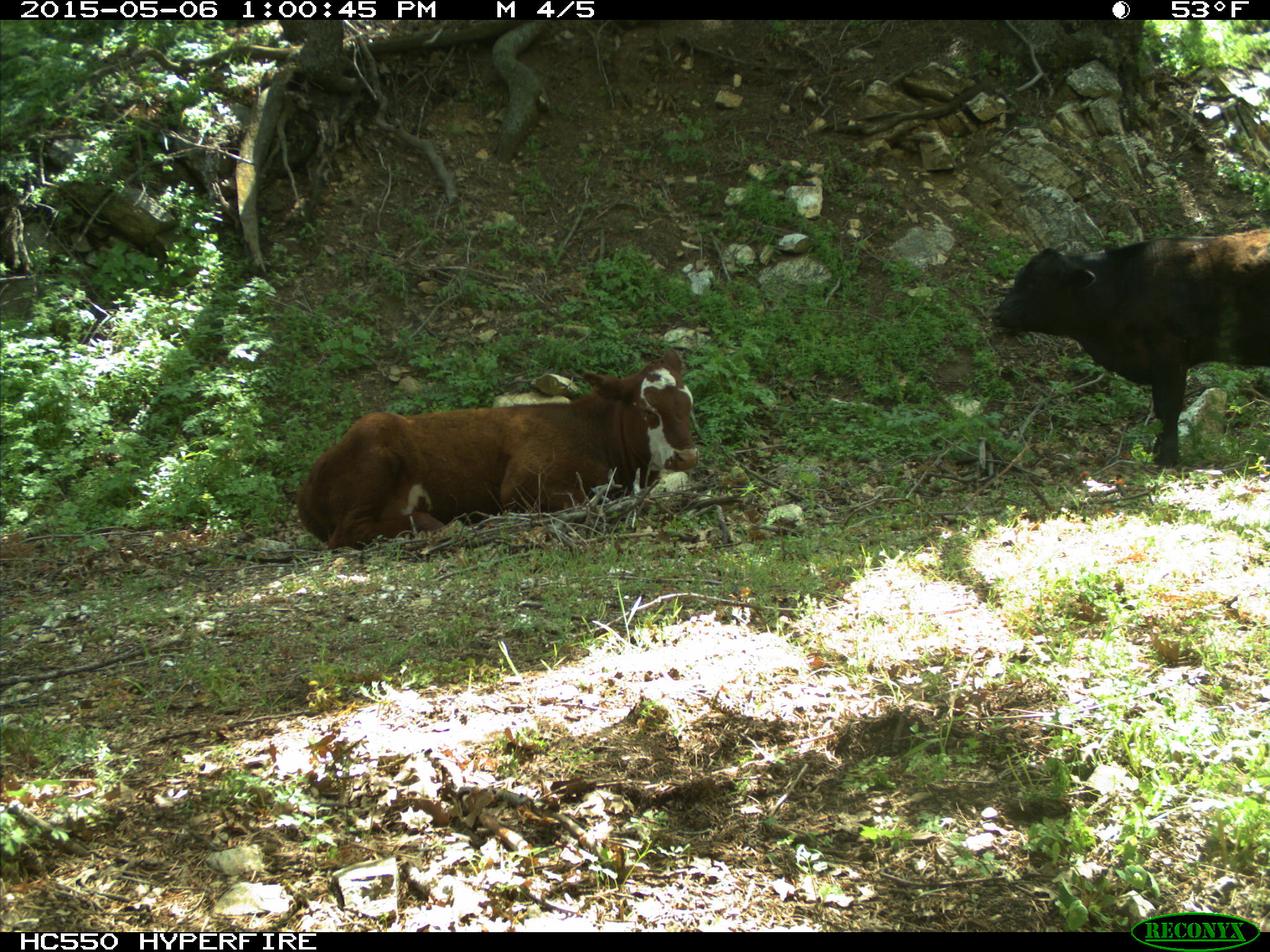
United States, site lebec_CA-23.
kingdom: Animalia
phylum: Chordata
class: Mammalia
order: Artiodactyla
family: Bovidae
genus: Bos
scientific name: Bos taurus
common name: domestic cow